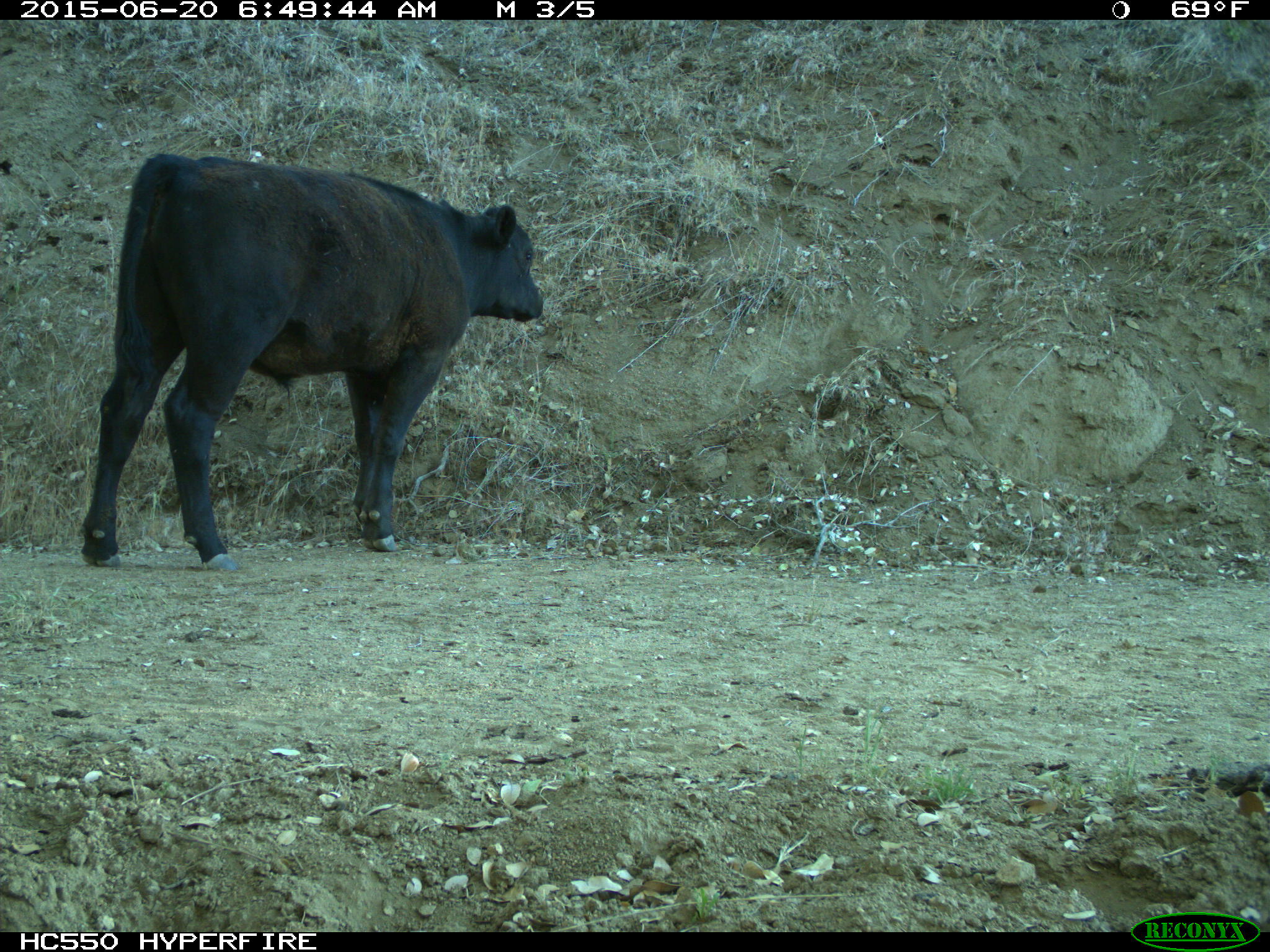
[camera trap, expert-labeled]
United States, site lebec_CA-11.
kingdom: Animalia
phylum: Chordata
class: Mammalia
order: Artiodactyla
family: Bovidae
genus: Bos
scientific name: Bos taurus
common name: domestic cow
Bos taurus (domestic cow).